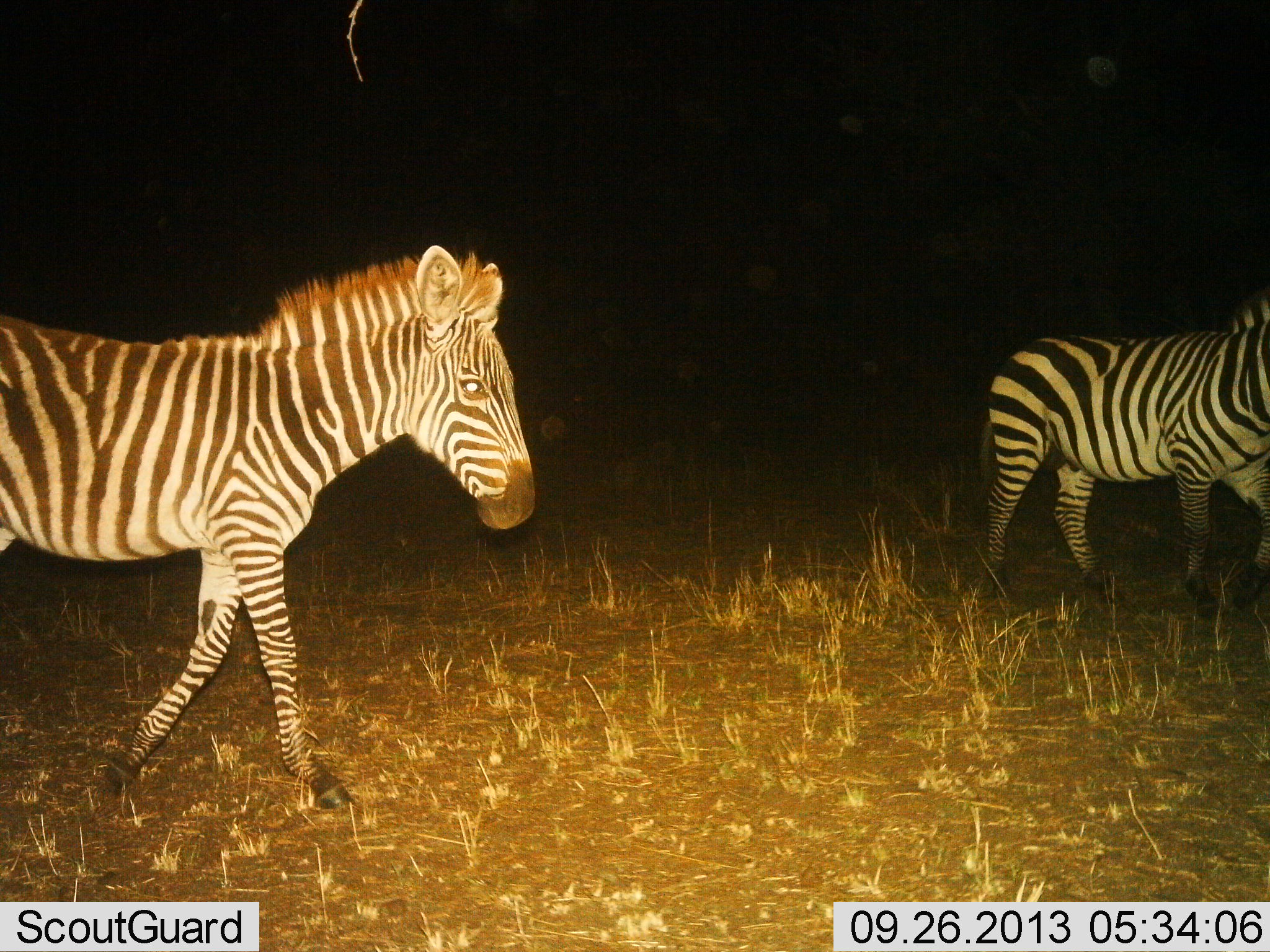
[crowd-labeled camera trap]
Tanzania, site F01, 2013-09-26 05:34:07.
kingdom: Animalia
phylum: Chordata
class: Mammalia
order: Perissodactyla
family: Equidae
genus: Equus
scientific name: Equus quagga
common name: plains zebra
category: zebra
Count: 2.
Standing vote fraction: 55%.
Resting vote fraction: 0%.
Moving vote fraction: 55%.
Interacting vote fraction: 0%.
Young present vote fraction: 18%.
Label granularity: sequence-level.